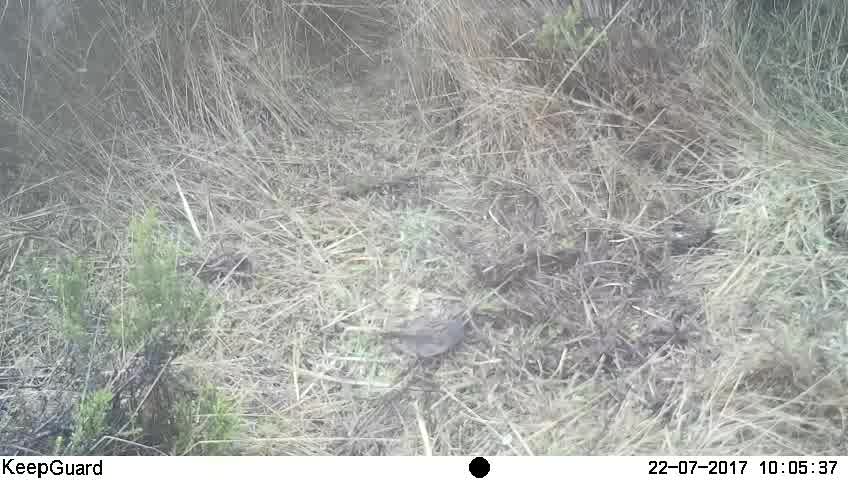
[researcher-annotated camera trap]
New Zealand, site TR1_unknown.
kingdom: Animalia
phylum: Chordata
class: Aves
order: Passeriformes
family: Prunellidae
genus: Prunella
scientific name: Prunella modularis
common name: dunnock